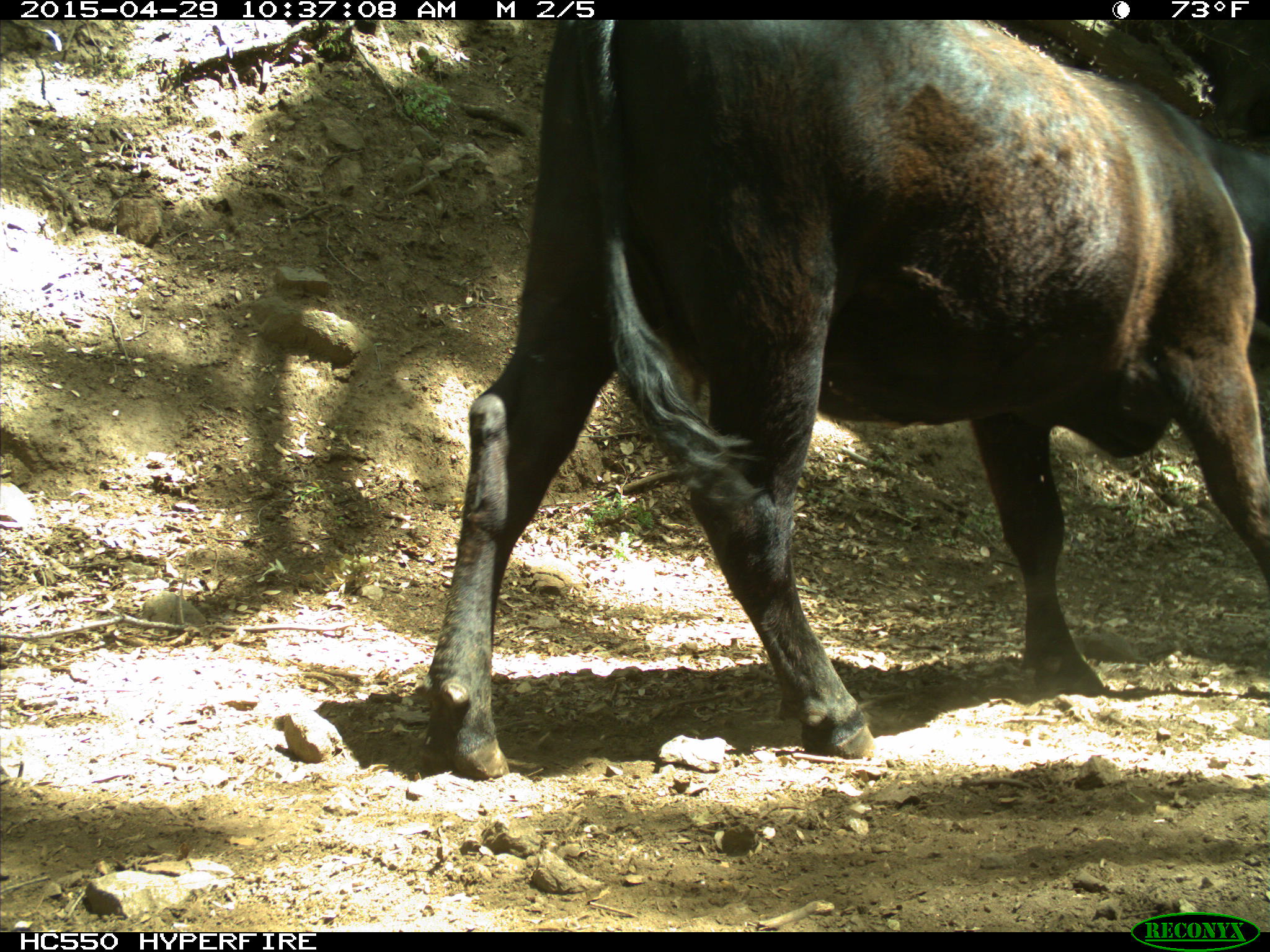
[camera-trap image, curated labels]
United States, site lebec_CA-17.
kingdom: Animalia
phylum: Chordata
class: Mammalia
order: Artiodactyla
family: Bovidae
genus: Bos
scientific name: Bos taurus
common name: domestic cow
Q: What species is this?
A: Bos taurus (domestic cow).